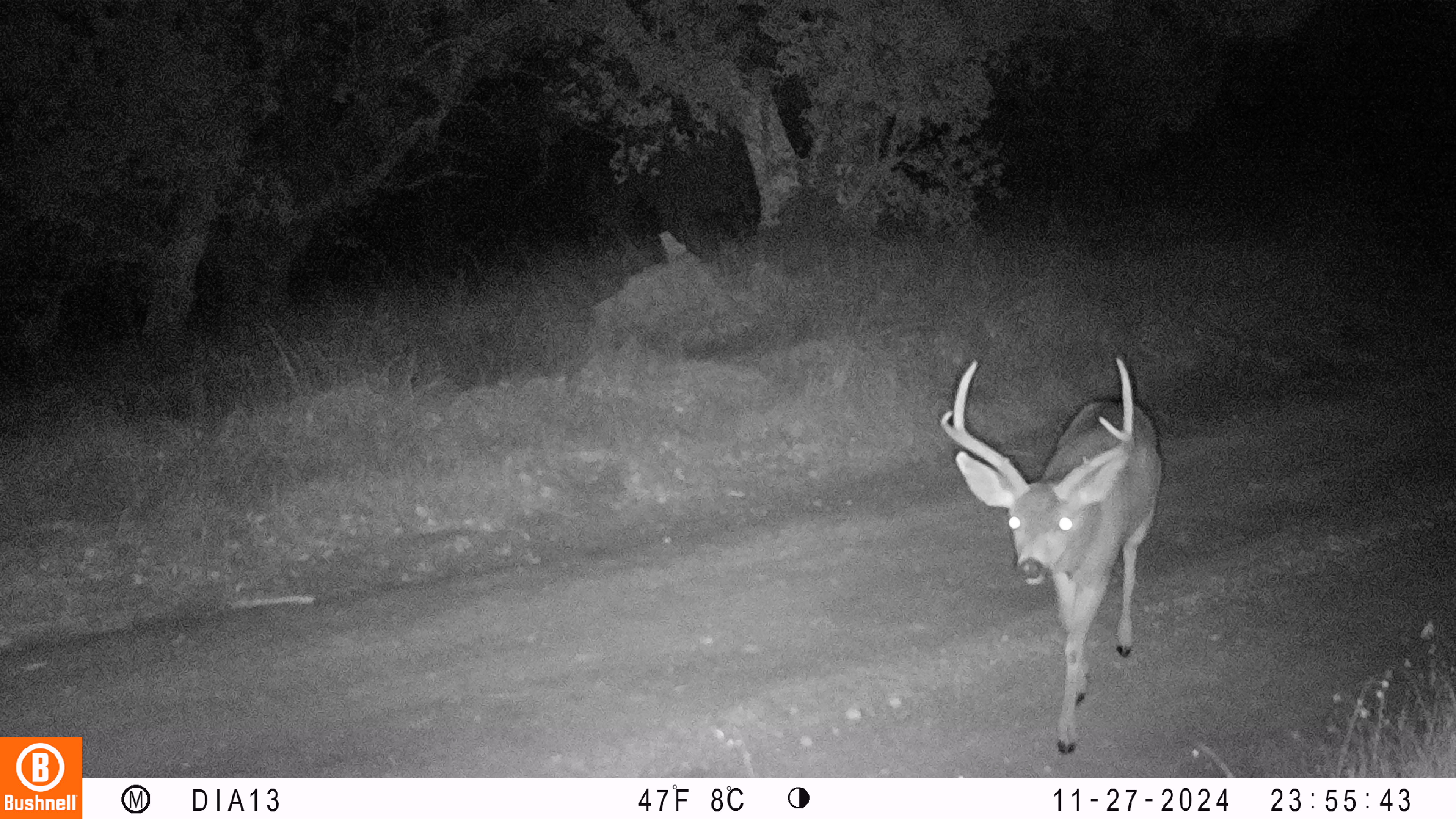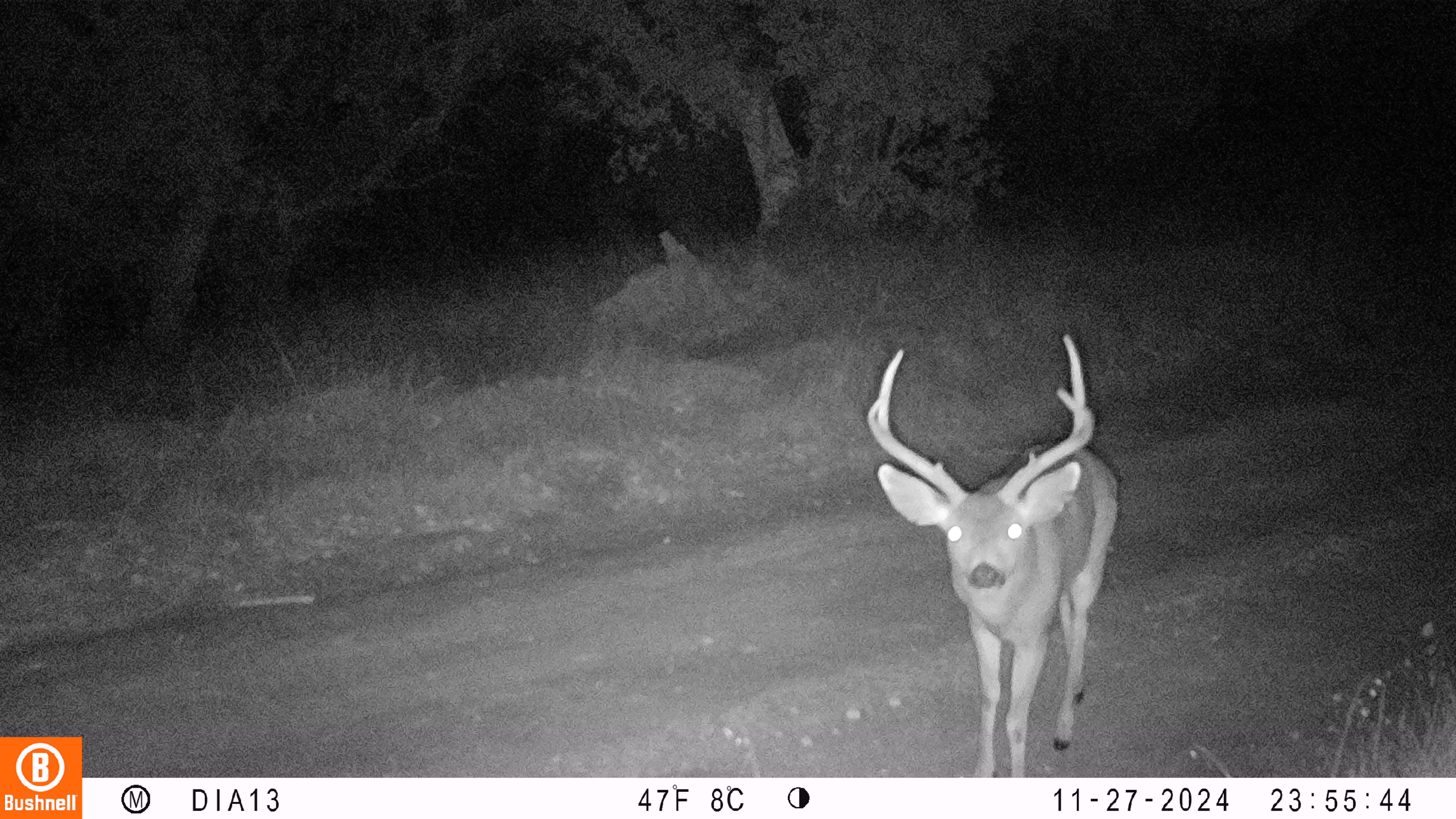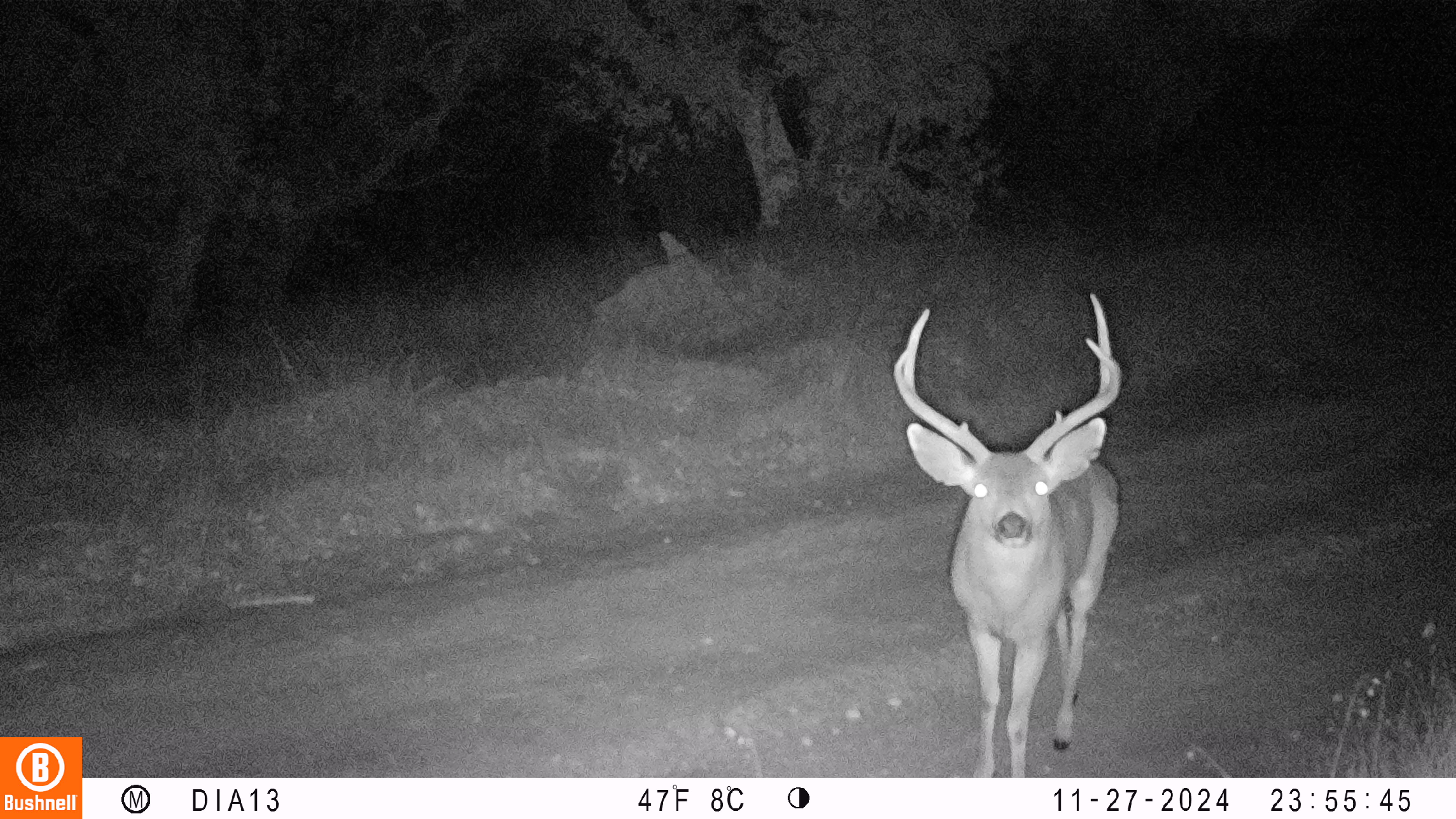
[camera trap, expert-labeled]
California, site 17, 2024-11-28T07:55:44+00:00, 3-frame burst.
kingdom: Animalia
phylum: Chordata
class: Mammalia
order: Artiodactyla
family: Cervidae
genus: Odocoileus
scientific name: Odocoileus hemionus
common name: mule deer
Mule deer (Odocoileus hemionus).